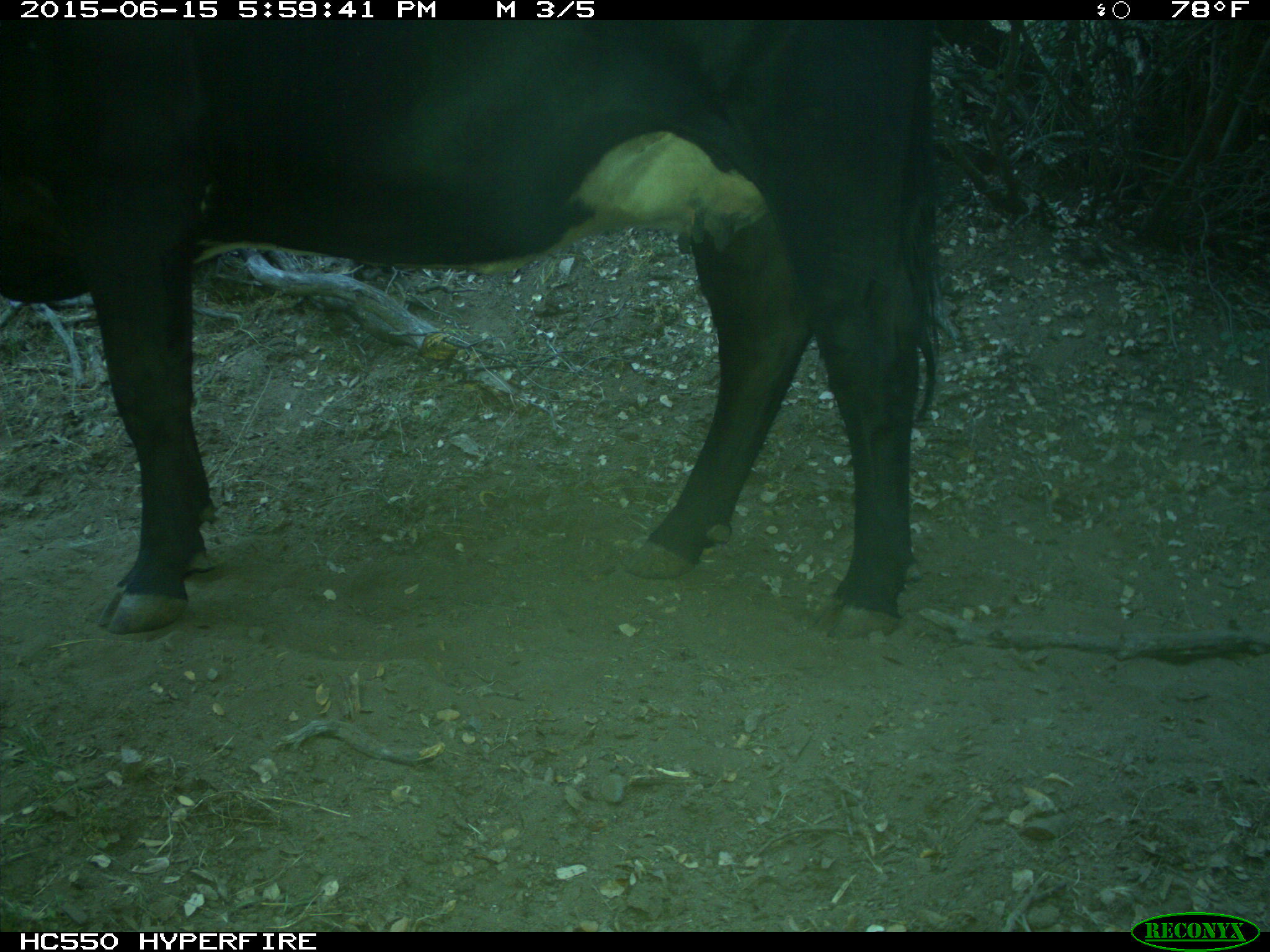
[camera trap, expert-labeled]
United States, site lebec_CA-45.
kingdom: Animalia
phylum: Chordata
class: Mammalia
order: Artiodactyla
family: Bovidae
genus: Bos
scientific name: Bos taurus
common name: domestic cow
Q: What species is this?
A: Bos taurus (domestic cow).